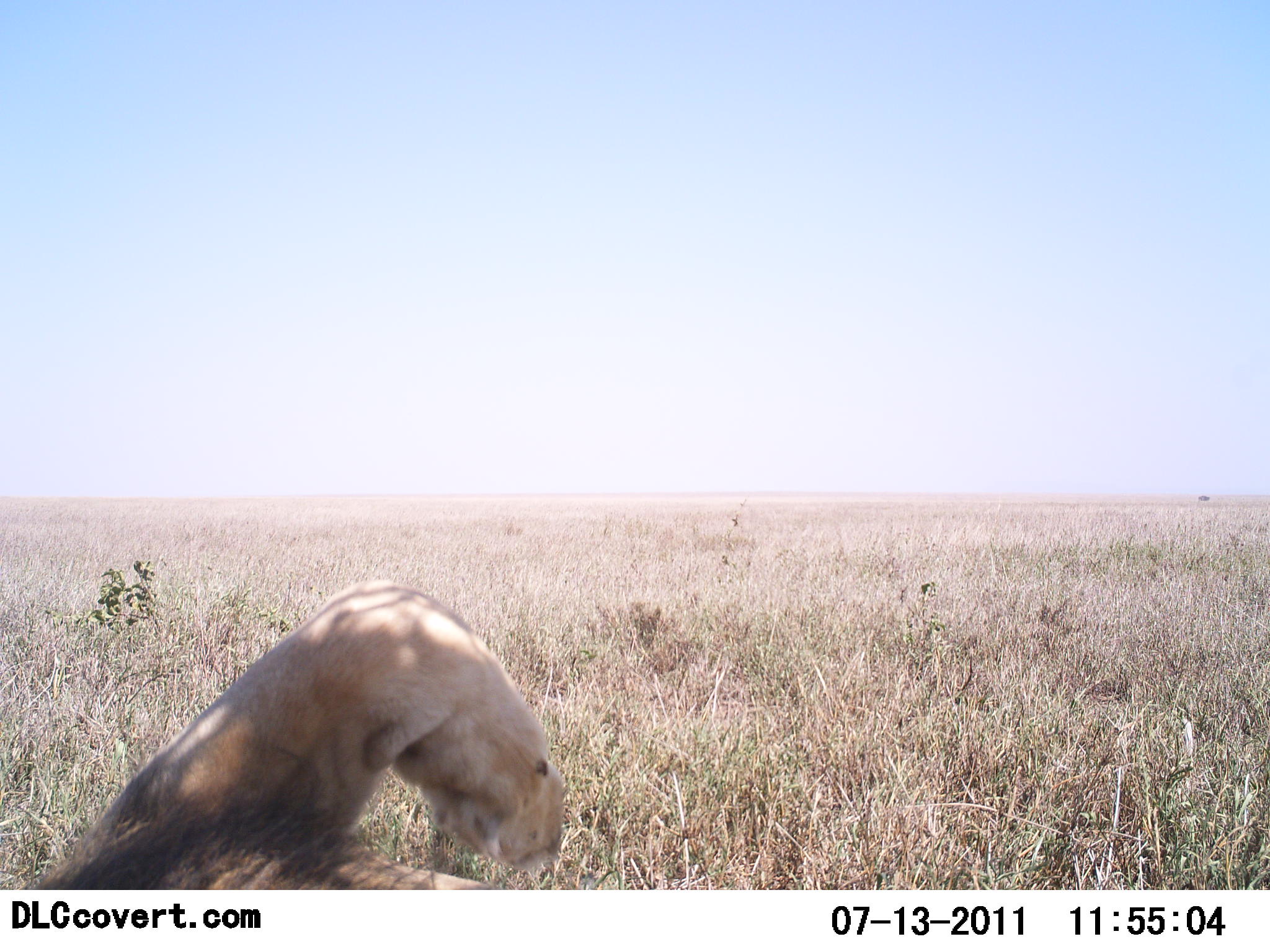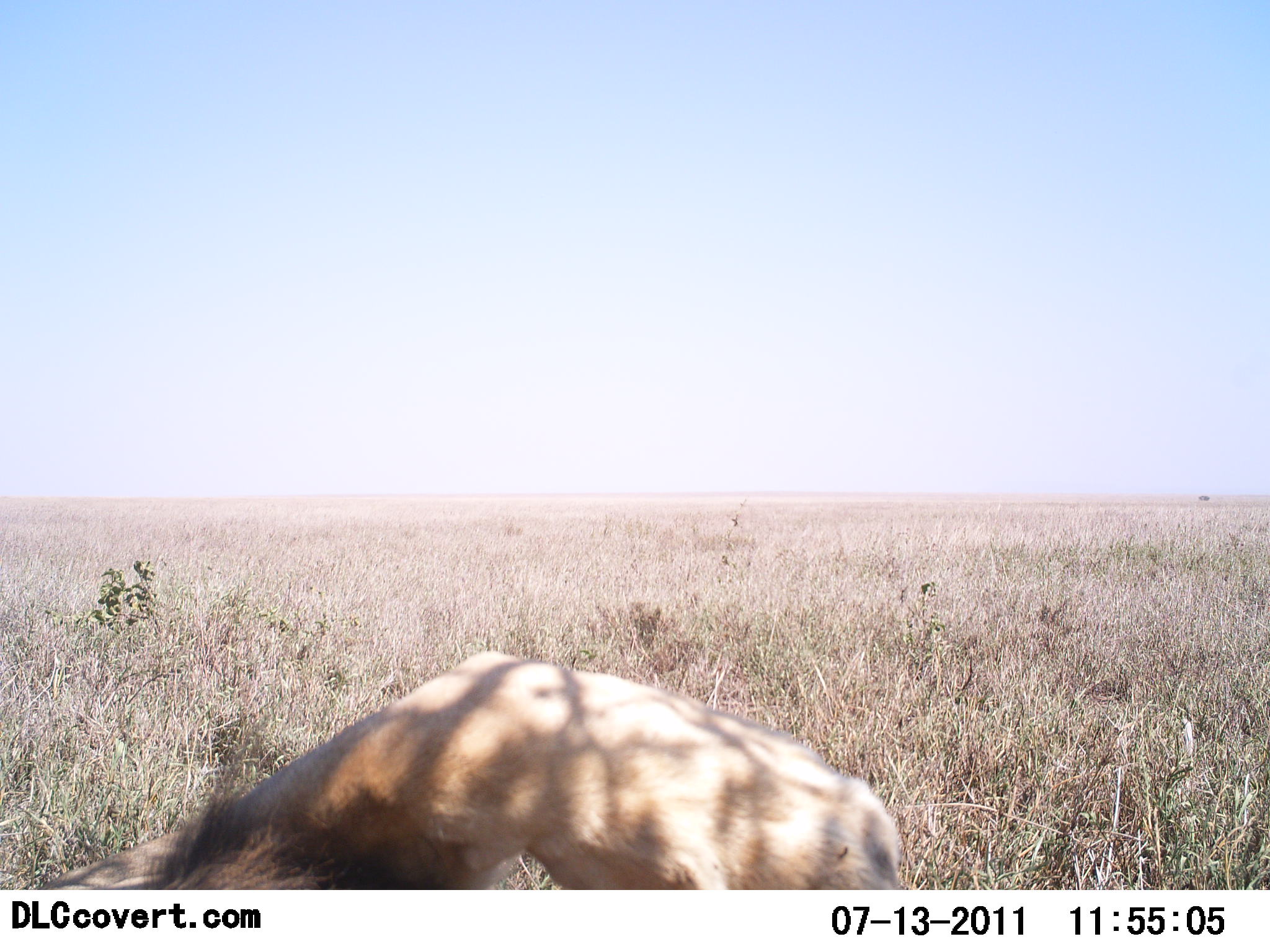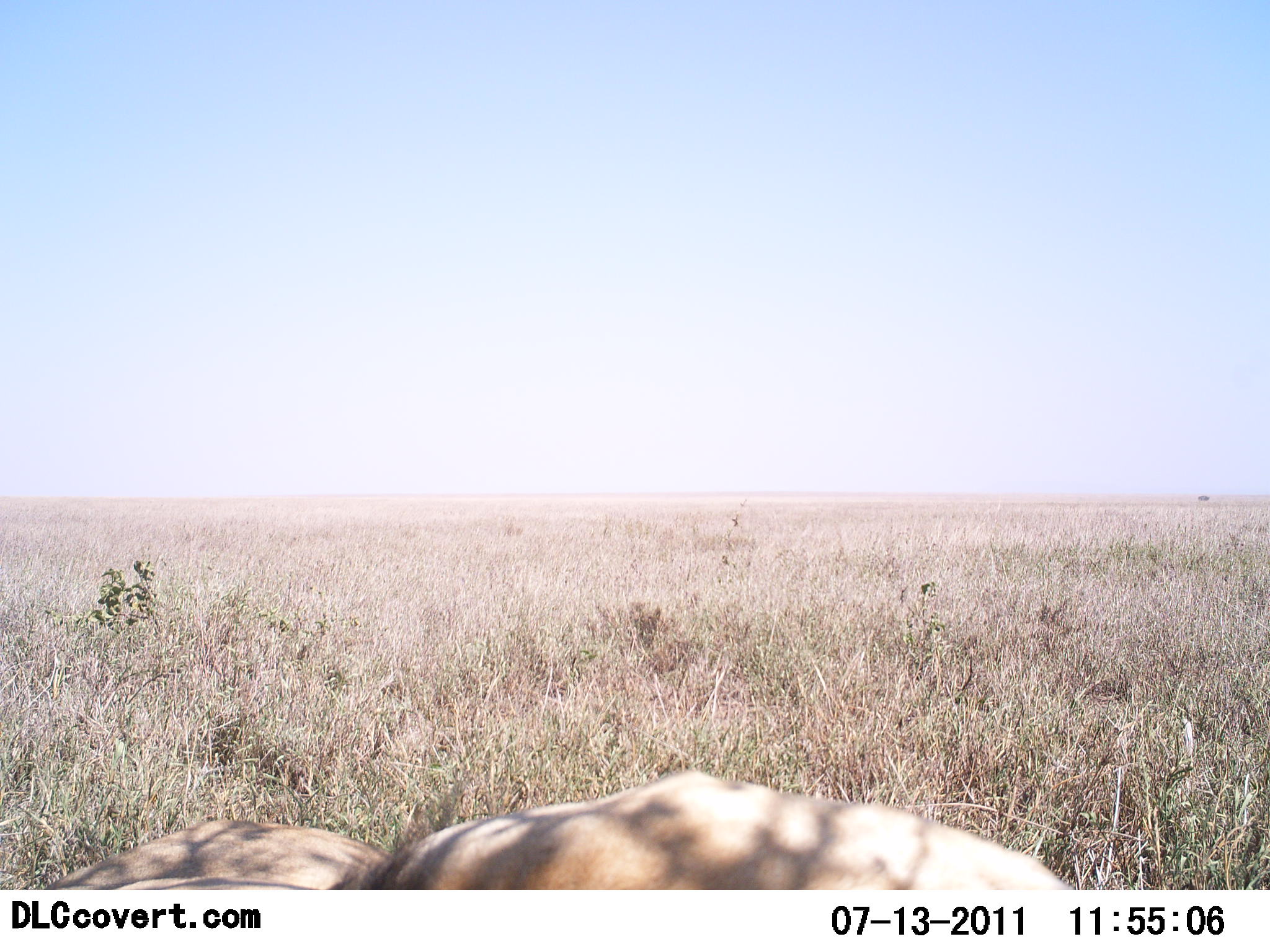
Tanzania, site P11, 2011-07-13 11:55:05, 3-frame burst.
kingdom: Animalia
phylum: Chordata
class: Mammalia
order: Carnivora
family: Felidae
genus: Panthera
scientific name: Panthera leo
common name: lion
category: lionmale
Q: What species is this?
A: Lionmale (lion) (Panthera leo).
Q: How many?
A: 1.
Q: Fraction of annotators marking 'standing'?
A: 0%.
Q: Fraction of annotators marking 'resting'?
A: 91%.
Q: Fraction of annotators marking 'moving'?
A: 0%.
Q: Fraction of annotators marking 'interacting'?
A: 18%.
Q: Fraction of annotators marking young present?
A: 0%.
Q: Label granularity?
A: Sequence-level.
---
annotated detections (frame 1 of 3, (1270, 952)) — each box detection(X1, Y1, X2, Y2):
animal: detection(26, 580, 568, 889)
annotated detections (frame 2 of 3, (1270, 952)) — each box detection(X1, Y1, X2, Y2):
animal: detection(27, 647, 903, 891)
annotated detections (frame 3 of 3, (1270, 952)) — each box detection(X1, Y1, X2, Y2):
animal: detection(40, 762, 1081, 889)